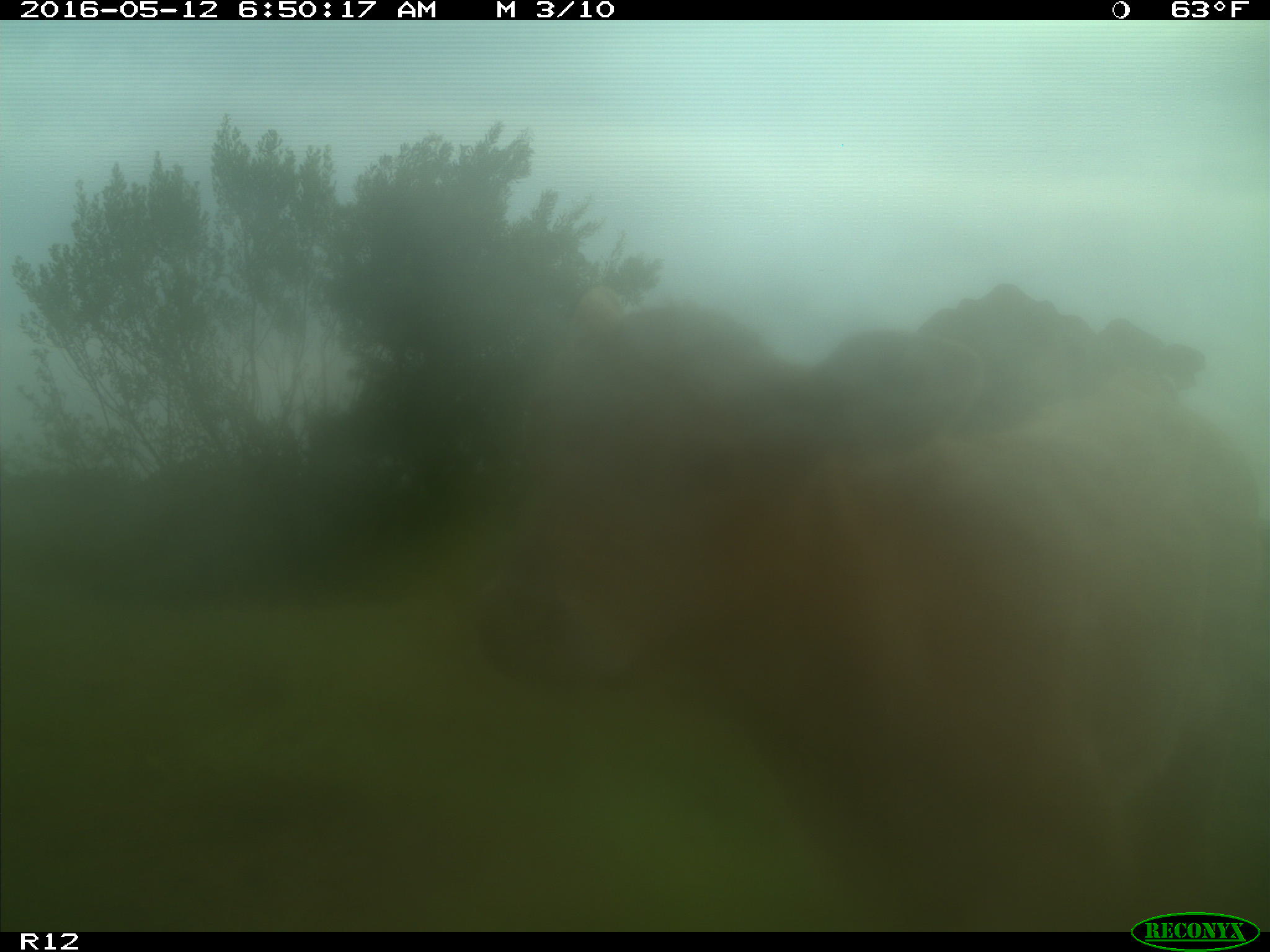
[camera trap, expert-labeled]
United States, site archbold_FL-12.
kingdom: Animalia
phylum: Chordata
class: Mammalia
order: Artiodactyla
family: Bovidae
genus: Bos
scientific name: Bos taurus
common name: domestic cow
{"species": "Bos taurus (domestic cow)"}